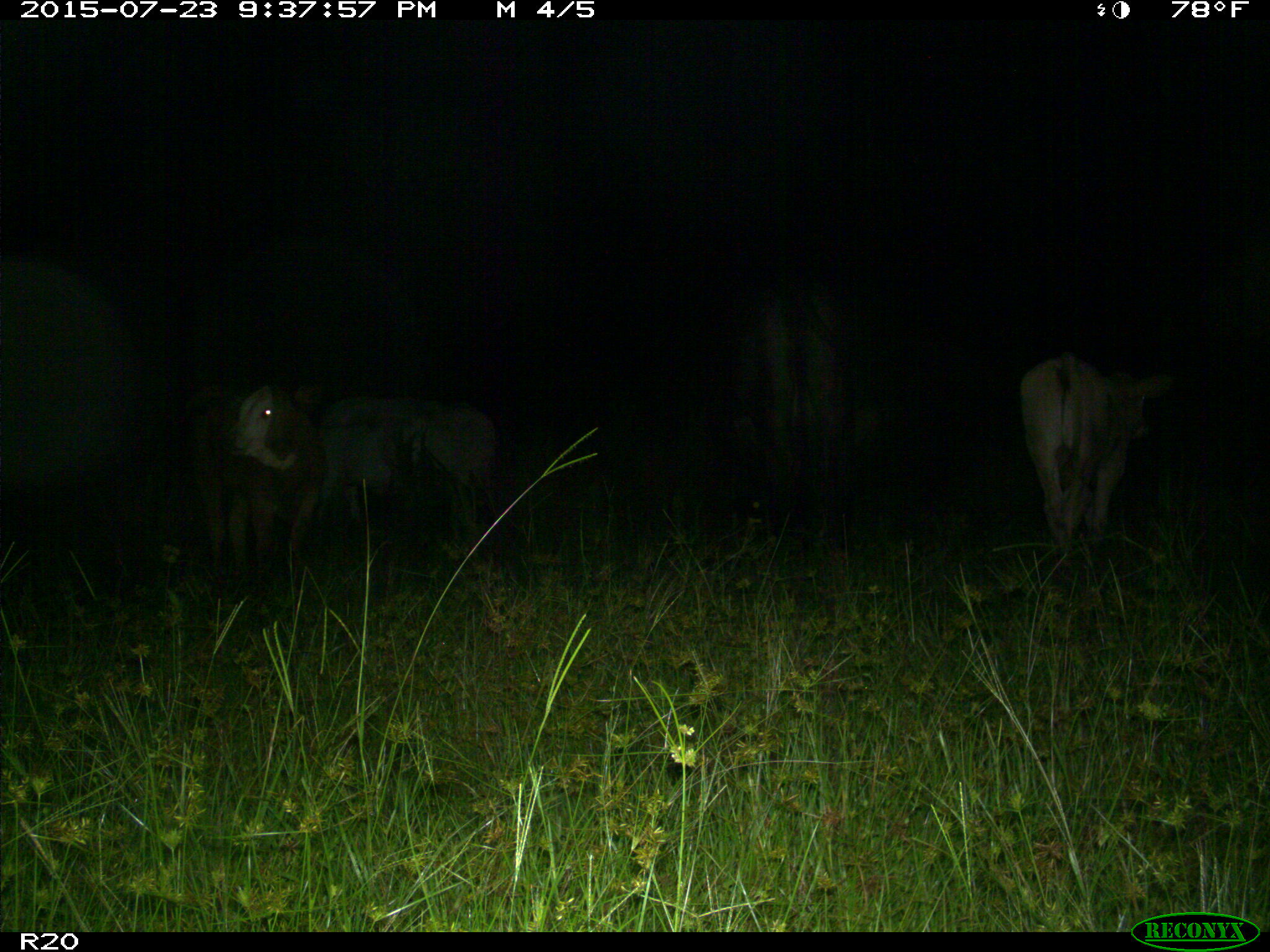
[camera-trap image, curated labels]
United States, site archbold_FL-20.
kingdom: Animalia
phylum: Chordata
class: Mammalia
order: Artiodactyla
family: Bovidae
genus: Bos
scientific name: Bos taurus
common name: domestic cow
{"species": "Bos taurus (domestic cow)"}